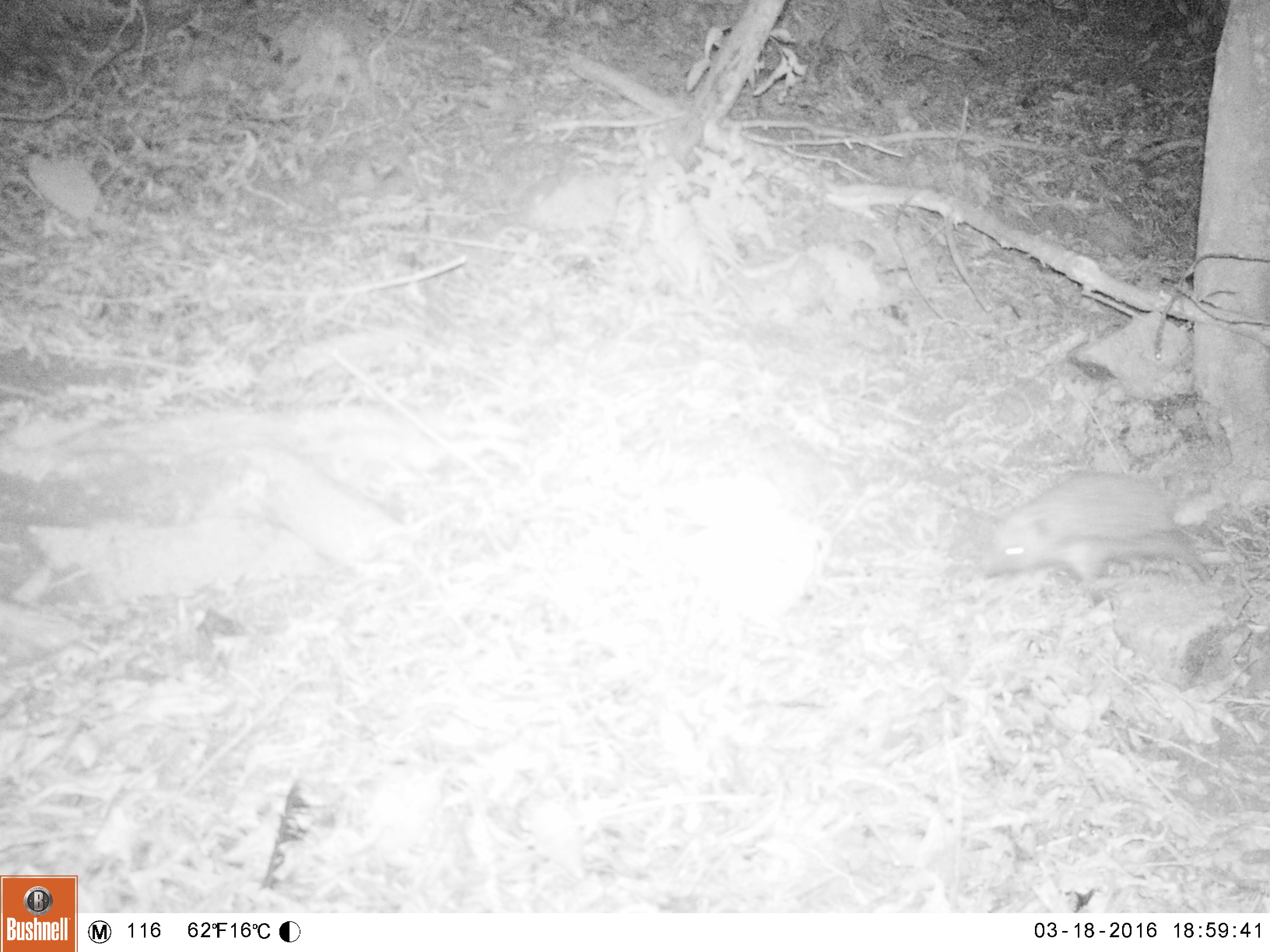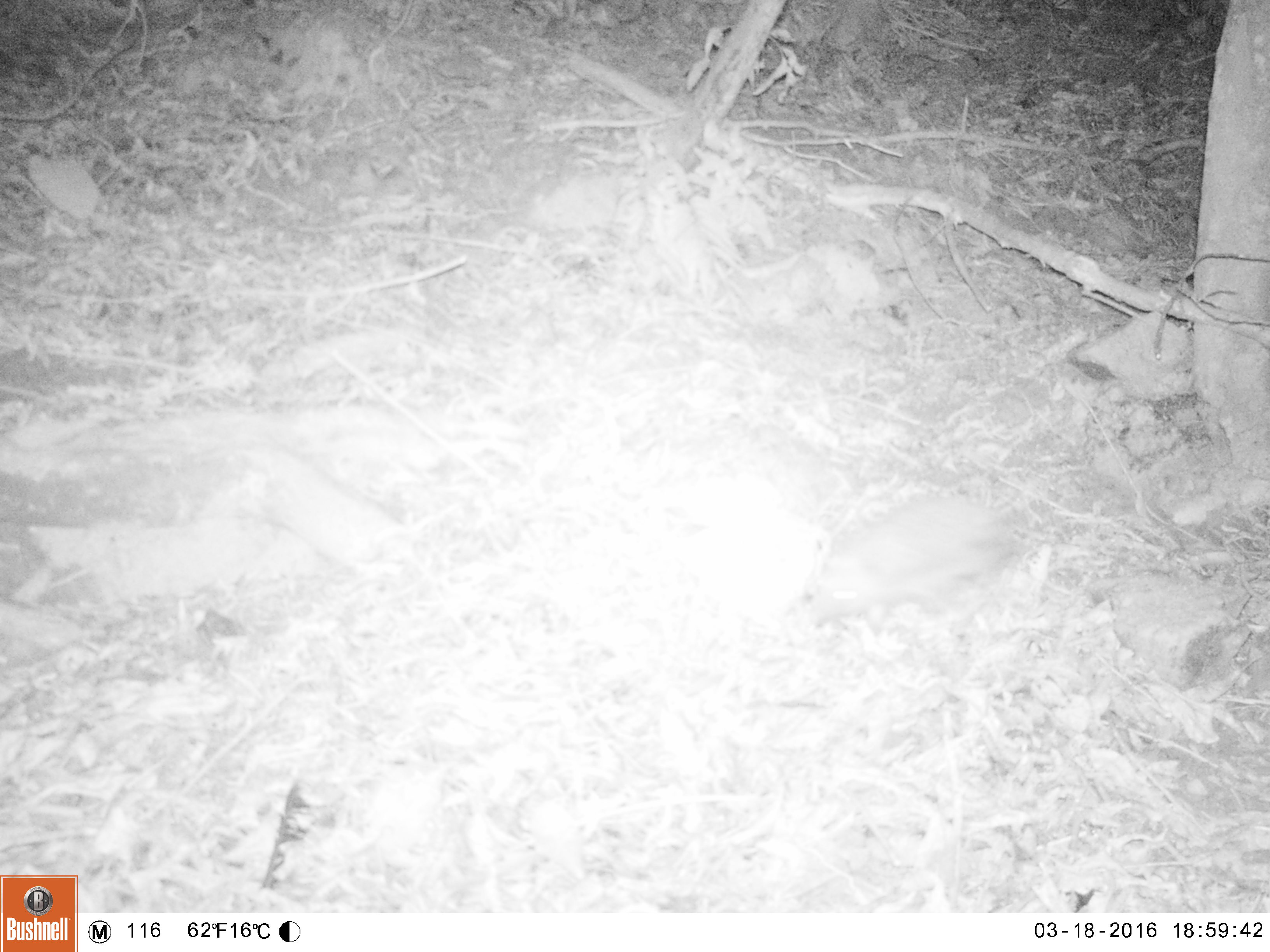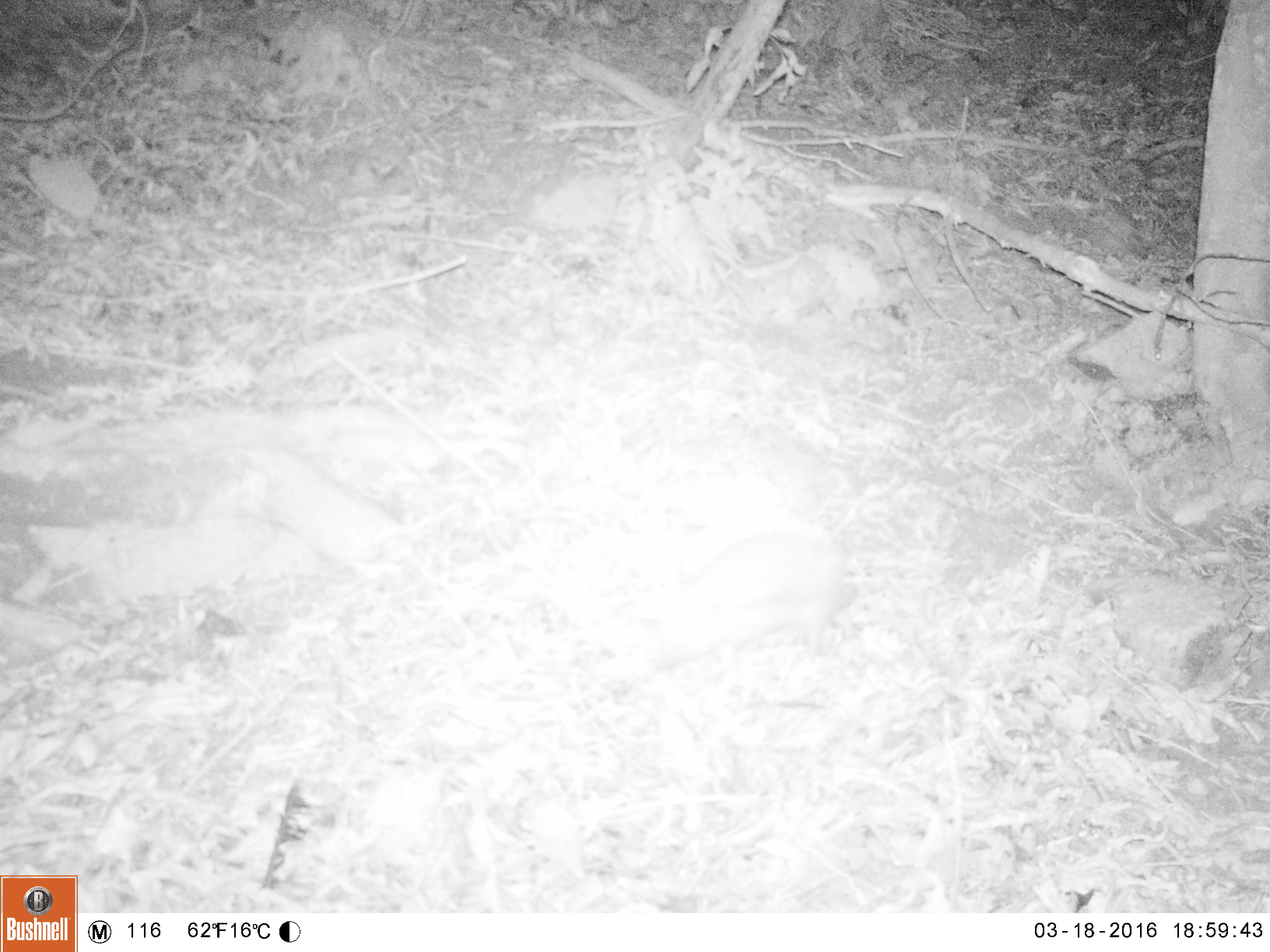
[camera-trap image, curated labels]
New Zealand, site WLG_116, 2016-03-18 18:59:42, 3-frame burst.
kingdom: Animalia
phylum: Chordata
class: Mammalia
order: Eulipotyphla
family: Erinaceidae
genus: Erinaceus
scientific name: Erinaceus europaeus europaeus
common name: european hedgehog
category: hedgehog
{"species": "hedgehog (european hedgehog) (Erinaceus europaeus europaeus)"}